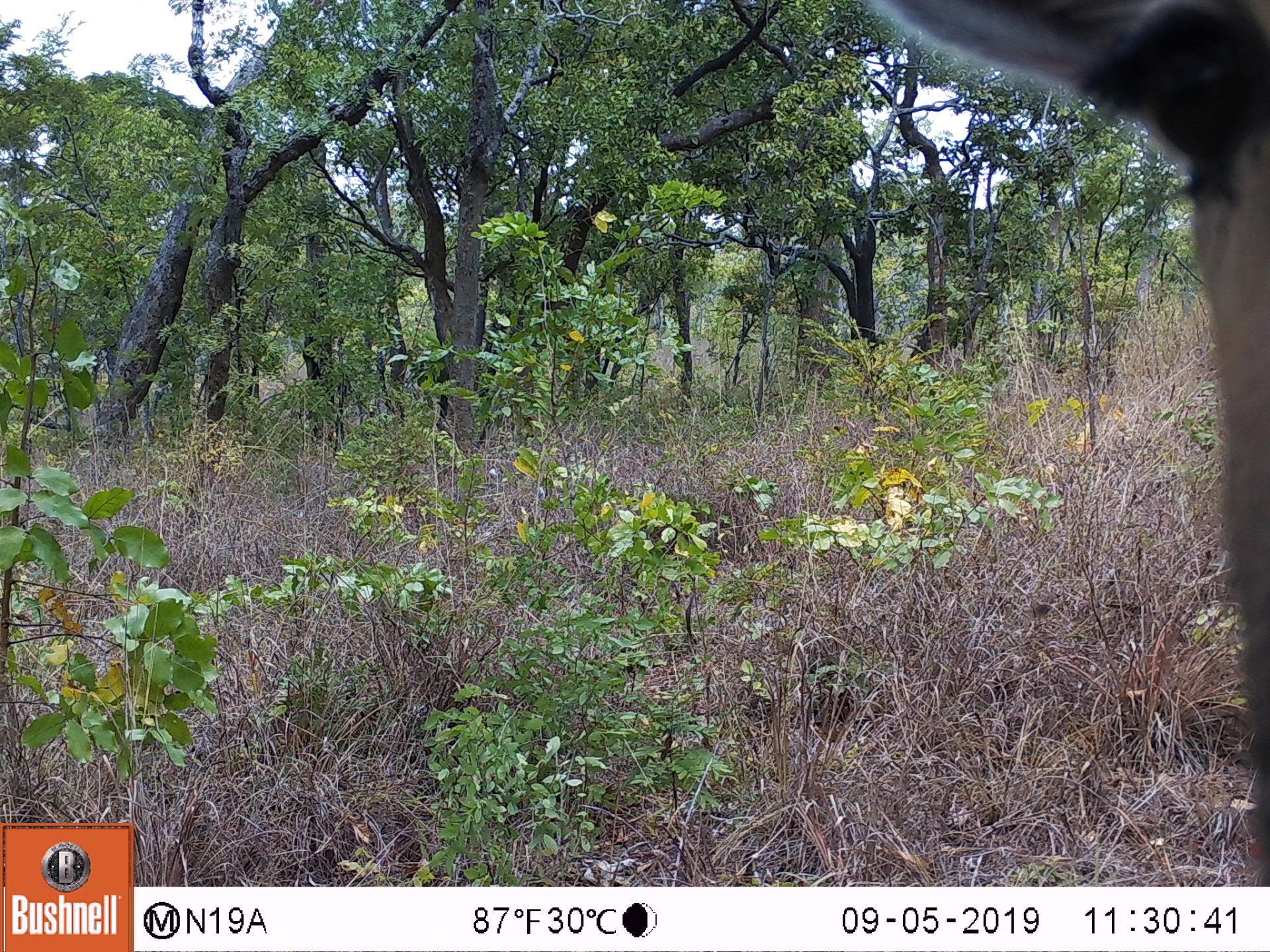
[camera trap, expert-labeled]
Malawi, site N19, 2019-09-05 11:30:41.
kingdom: Animalia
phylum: Chordata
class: Mammalia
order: Artiodactyla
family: Bovidae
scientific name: Antilopinae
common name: small antelope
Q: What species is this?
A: Small antelope (Antilopinae).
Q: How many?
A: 1.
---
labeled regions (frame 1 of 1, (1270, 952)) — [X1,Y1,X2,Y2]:
small antelope: [860,0,1269,860]